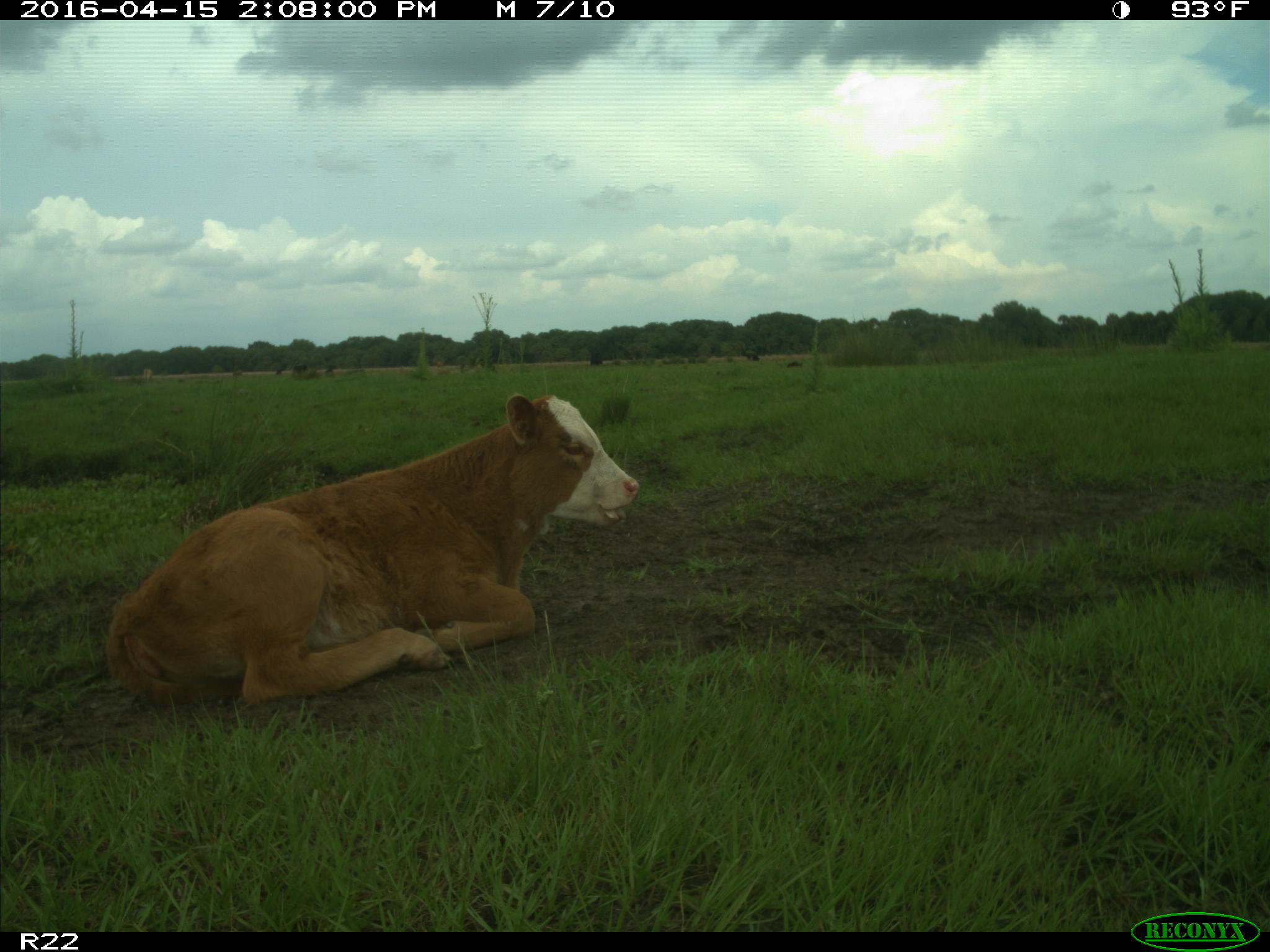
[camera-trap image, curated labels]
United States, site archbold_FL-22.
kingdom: Animalia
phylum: Chordata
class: Mammalia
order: Artiodactyla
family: Bovidae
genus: Bos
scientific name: Bos taurus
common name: domestic cow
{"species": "Bos taurus (domestic cow)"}